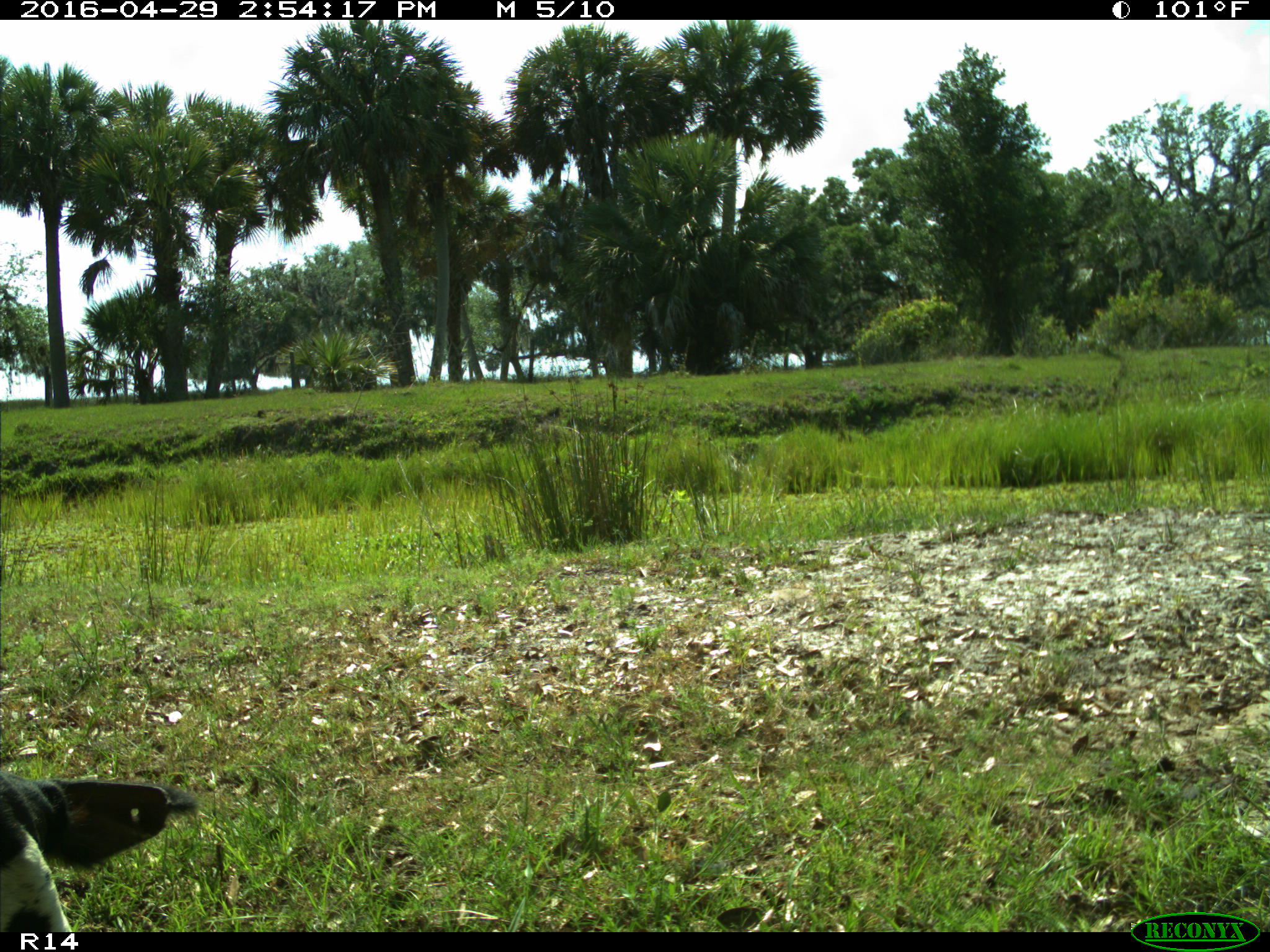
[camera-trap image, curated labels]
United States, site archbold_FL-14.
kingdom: Animalia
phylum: Chordata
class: Mammalia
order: Artiodactyla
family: Bovidae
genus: Bos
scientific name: Bos taurus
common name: domestic cow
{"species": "Bos taurus (domestic cow)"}